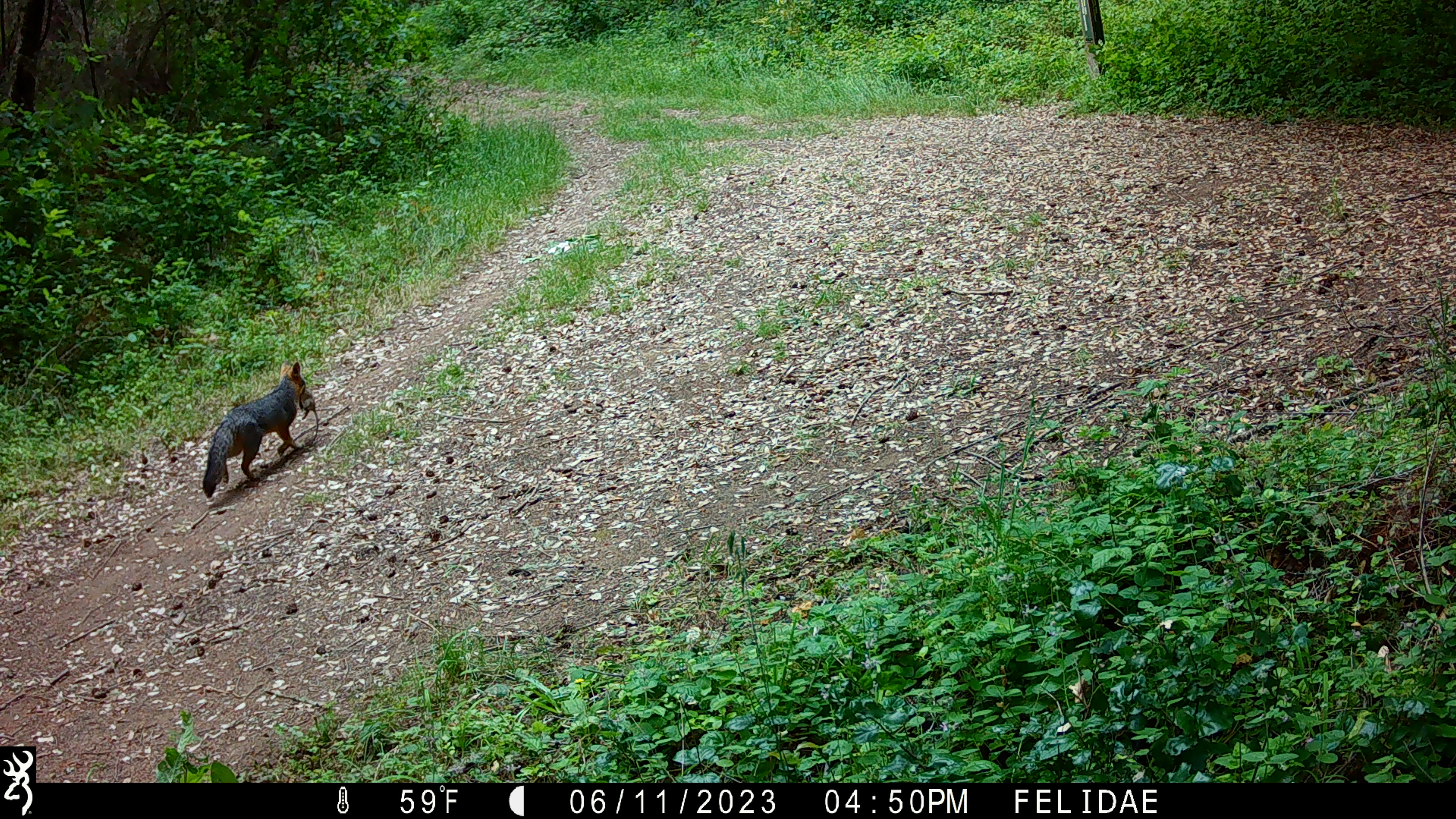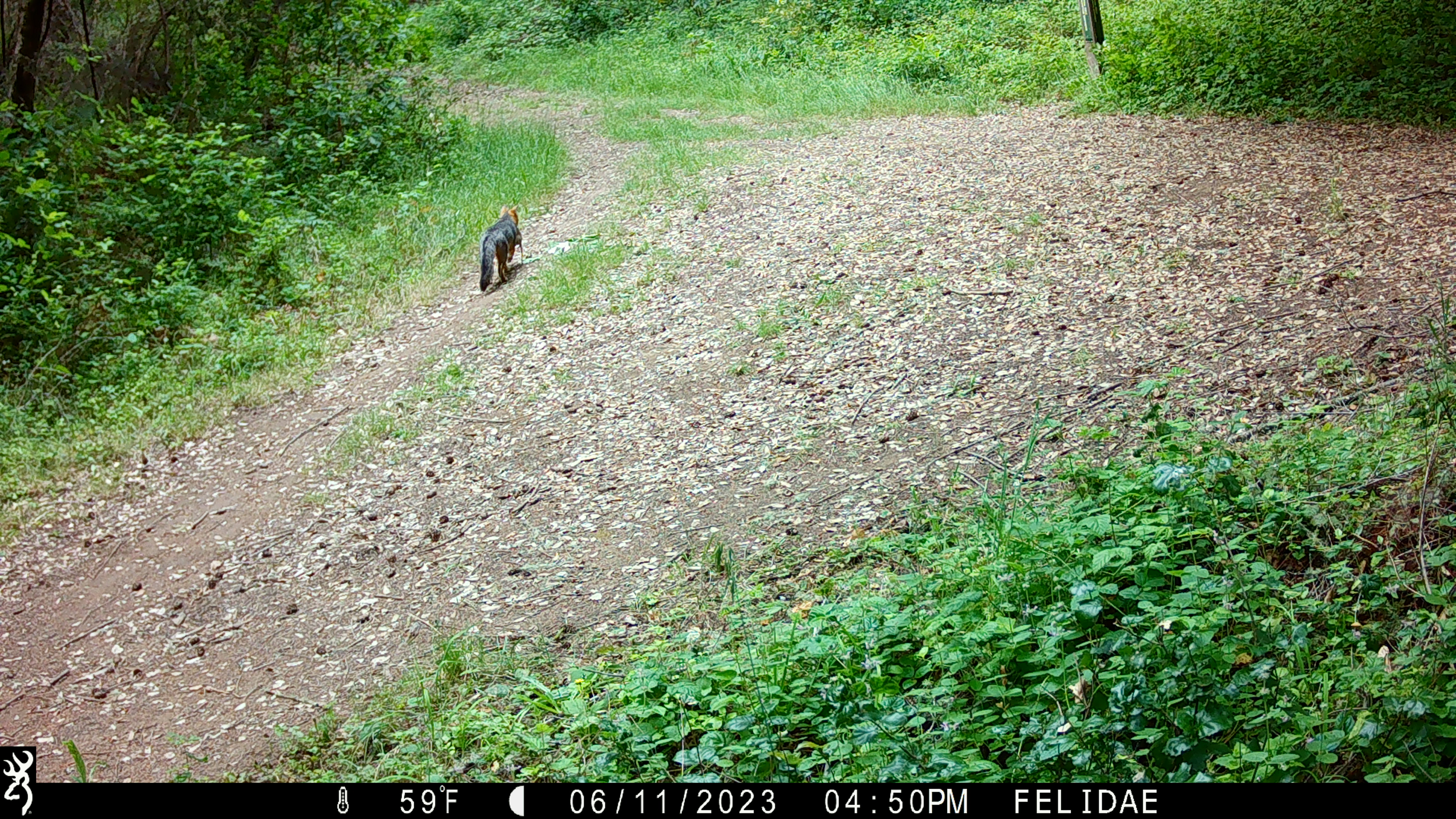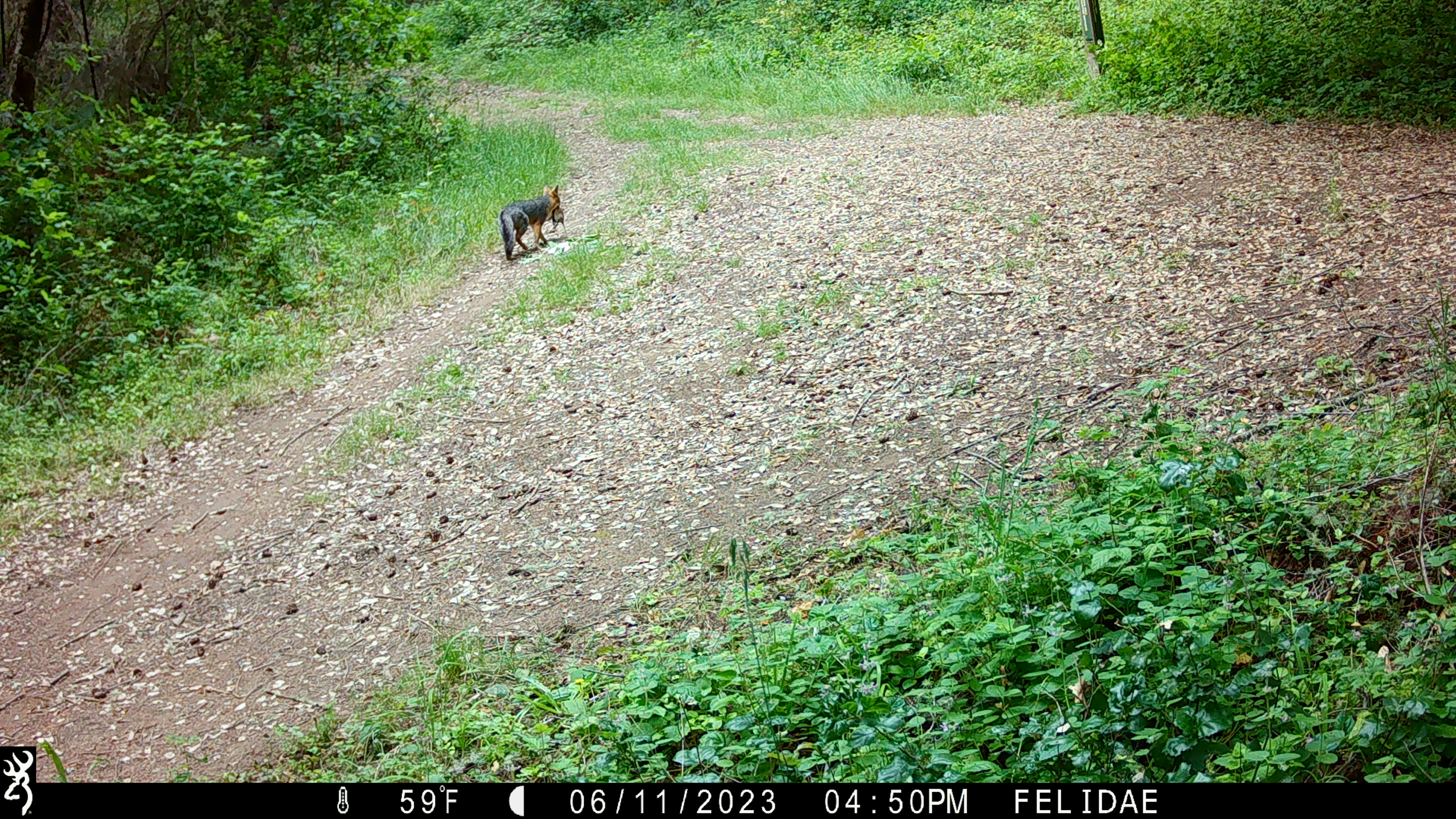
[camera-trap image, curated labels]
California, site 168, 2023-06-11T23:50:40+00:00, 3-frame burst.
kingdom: Animalia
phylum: Chordata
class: Mammalia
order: Carnivora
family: Canidae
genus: Urocyon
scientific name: Urocyon cinereoargenteus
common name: gray fox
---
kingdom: Animalia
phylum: Chordata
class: Mammalia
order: Rodentia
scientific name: Rodentia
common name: mouse or rat